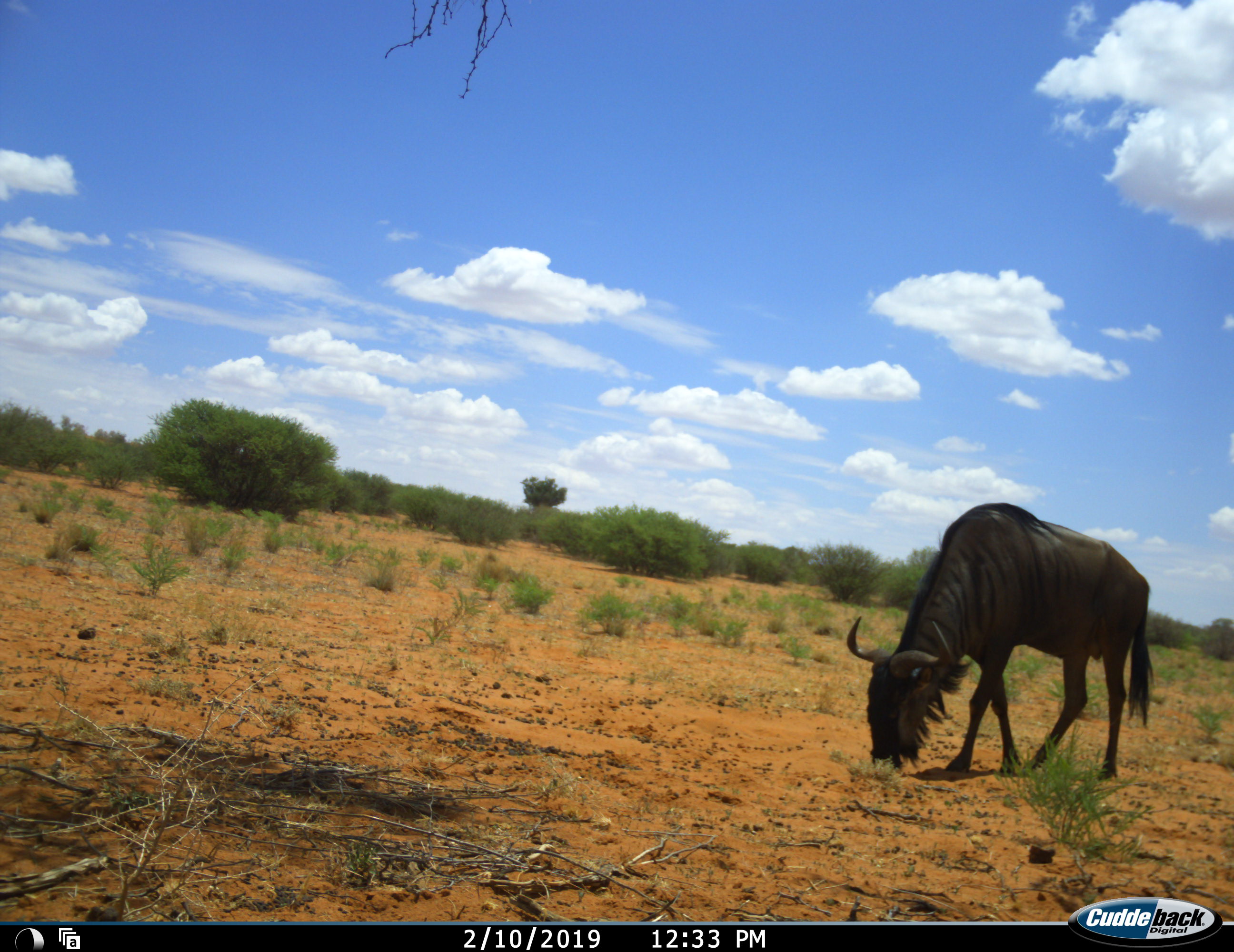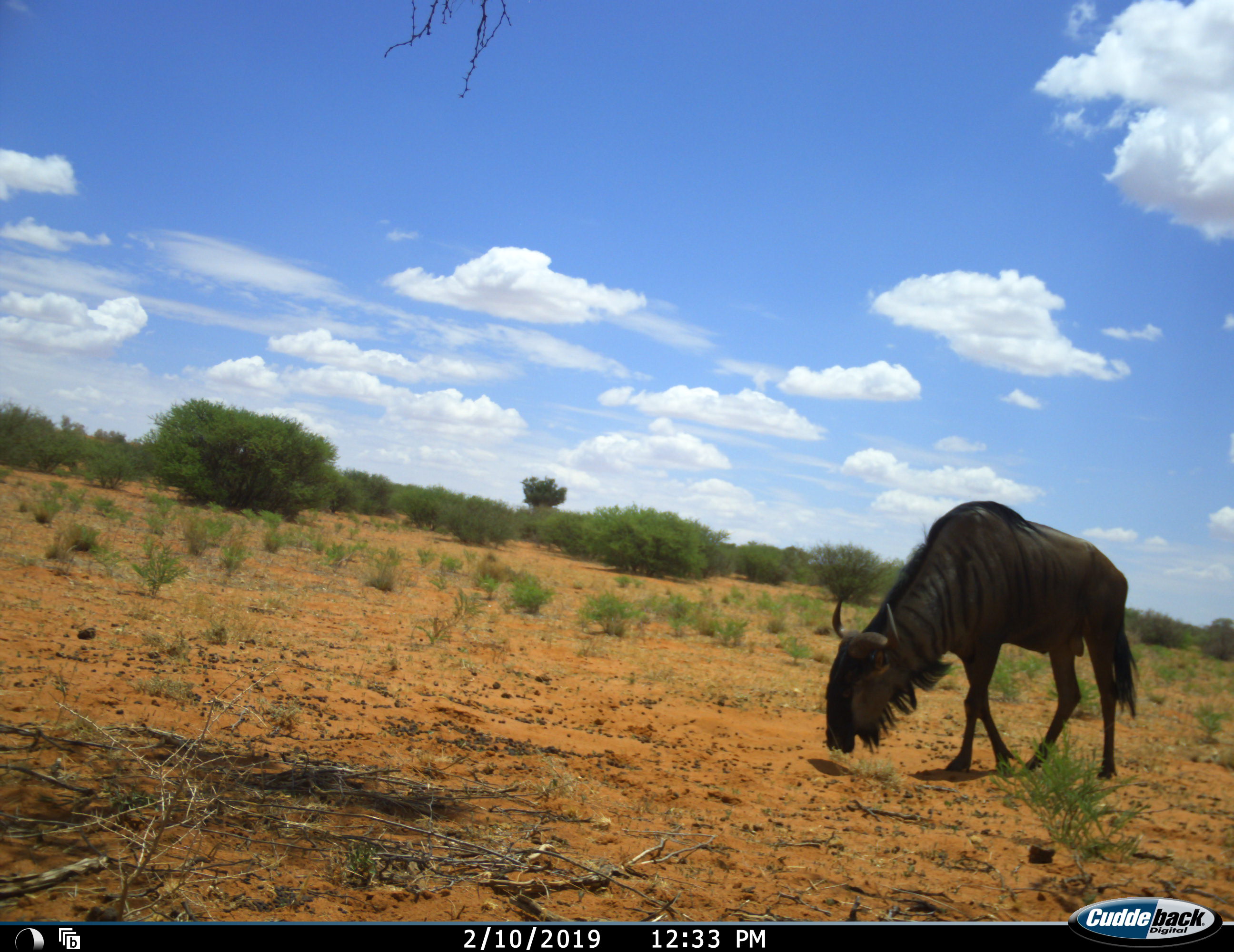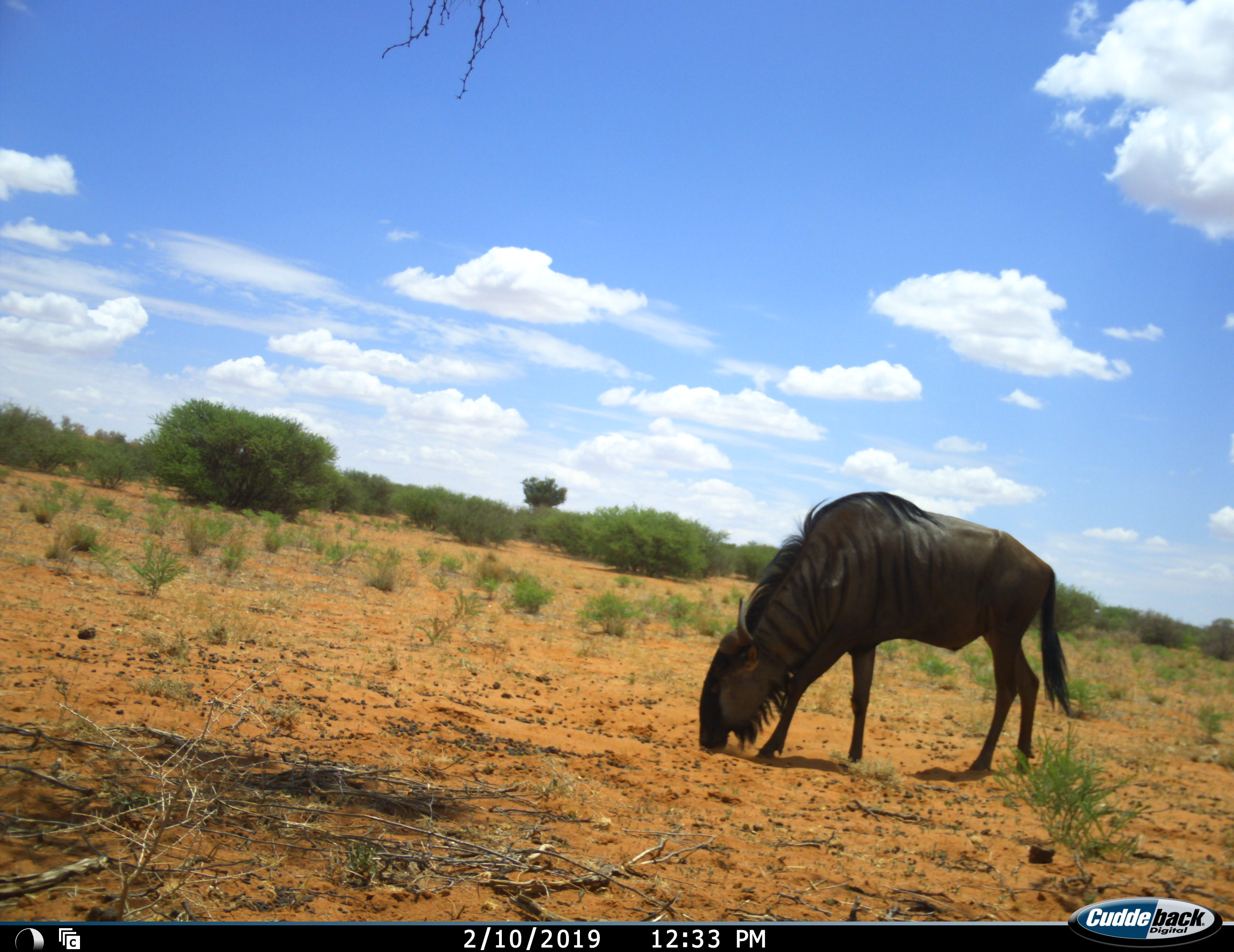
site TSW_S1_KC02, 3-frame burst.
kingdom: Animalia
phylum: Chordata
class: Mammalia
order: Artiodactyla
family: Bovidae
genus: Connochaetes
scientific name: Connochaetes taurinus taurinus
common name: blue wildebeest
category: wildebeestblue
Wildebeestblue (blue wildebeest) (Connochaetes taurinus taurinus), count 1. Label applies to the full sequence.